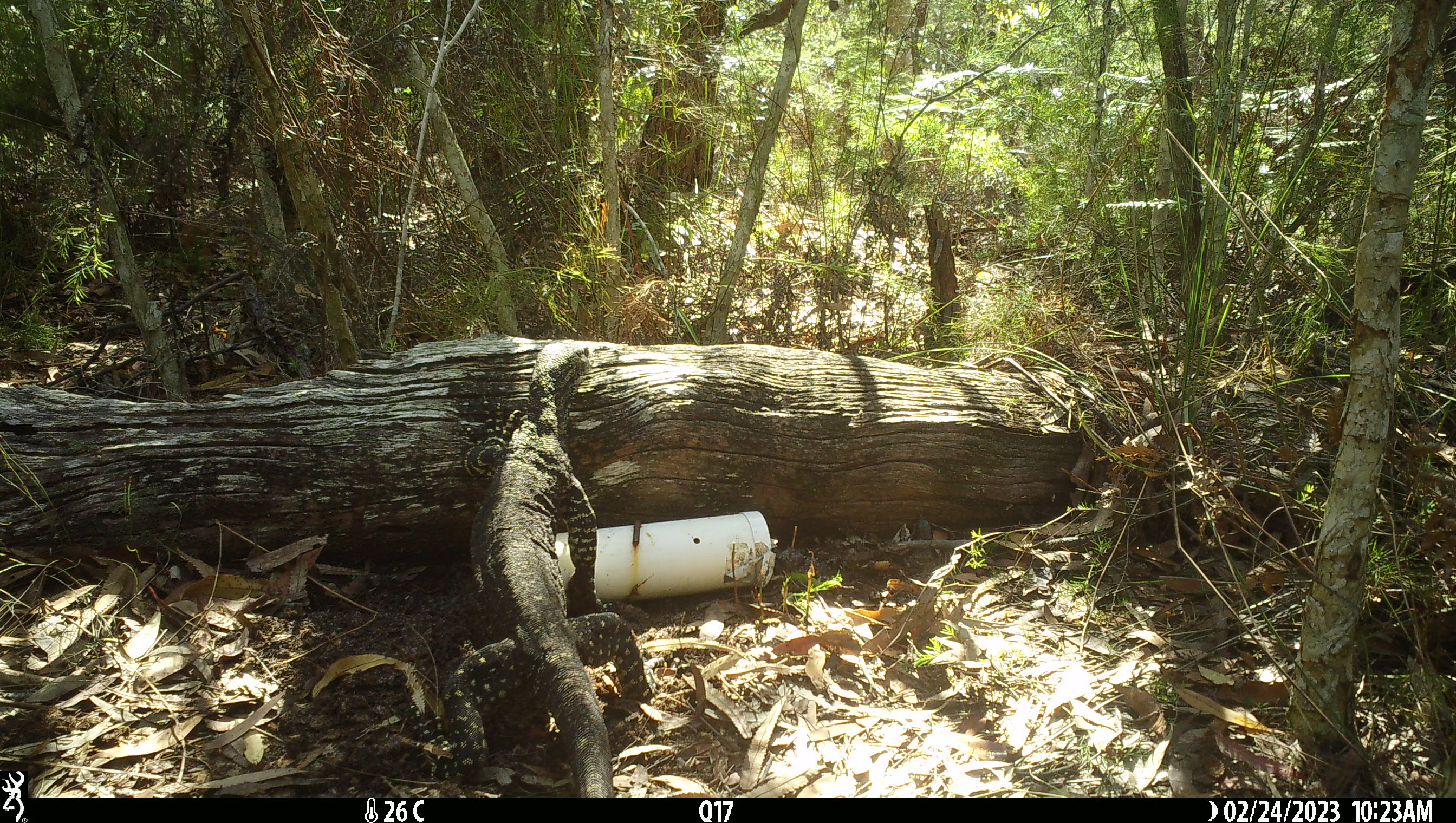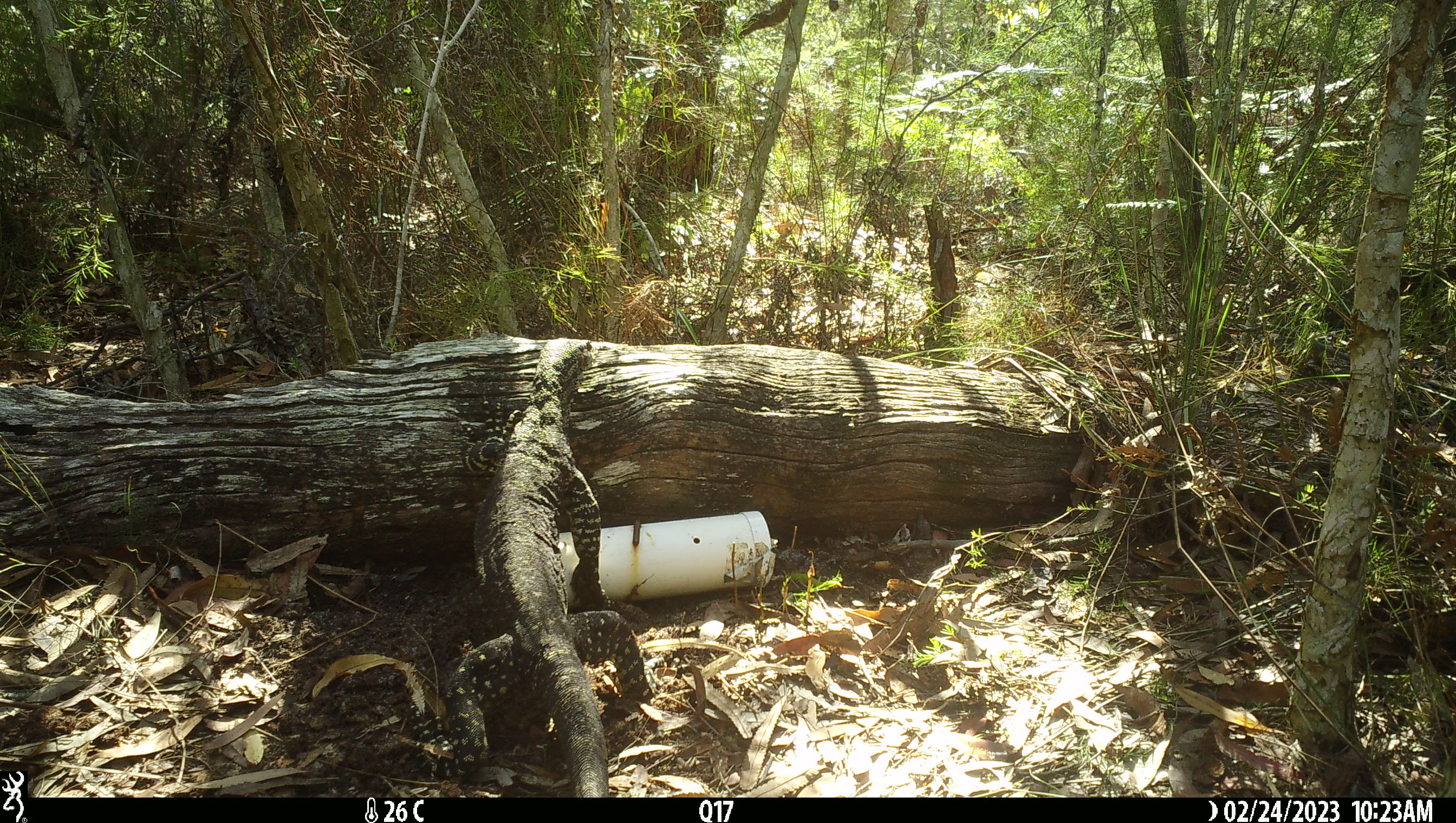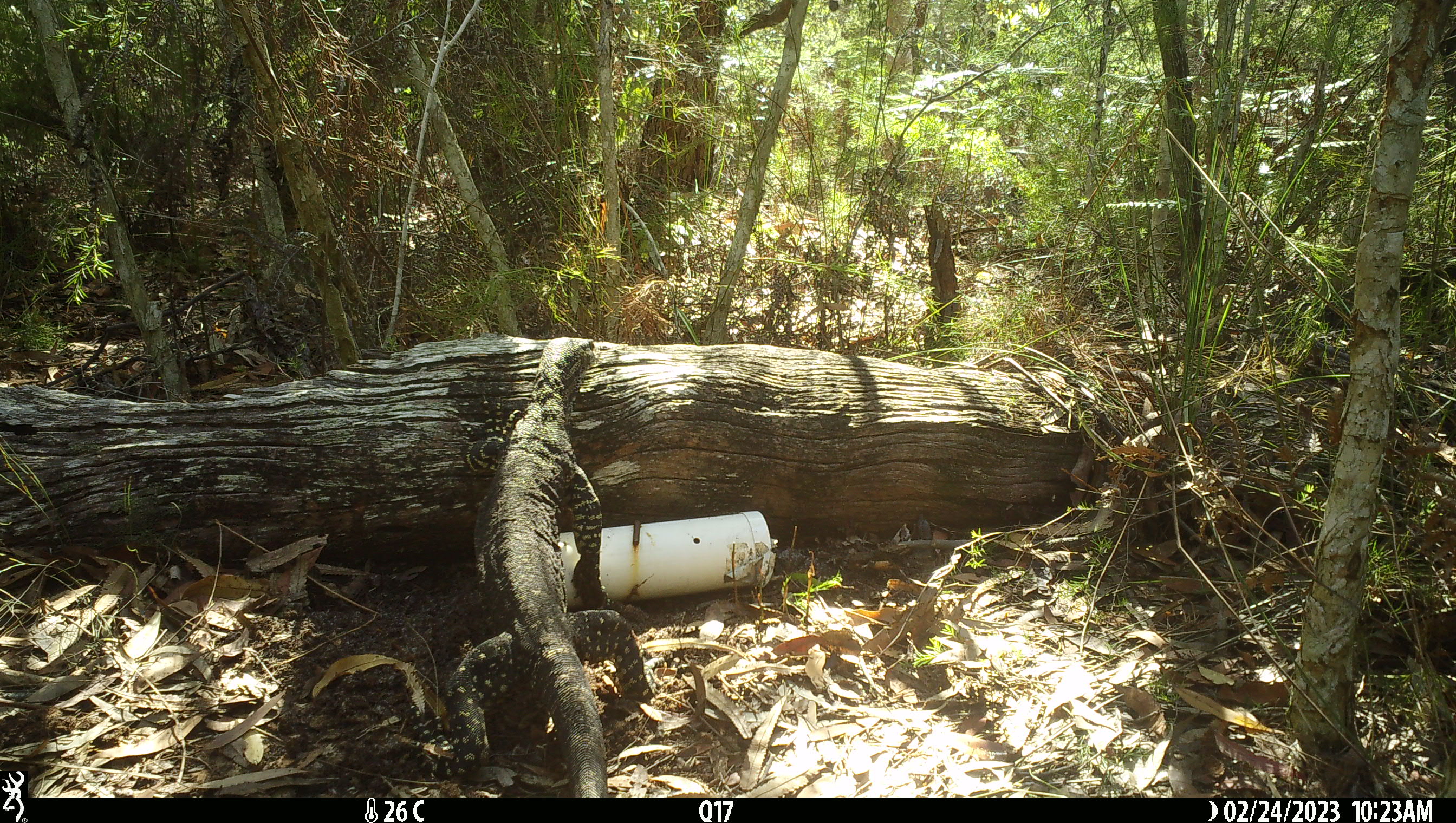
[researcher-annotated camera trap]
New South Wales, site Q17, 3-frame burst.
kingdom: Animalia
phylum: Chordata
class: Reptilia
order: Squamata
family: Varanidae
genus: Varanus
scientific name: Varanus varius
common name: lace monitor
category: goanna